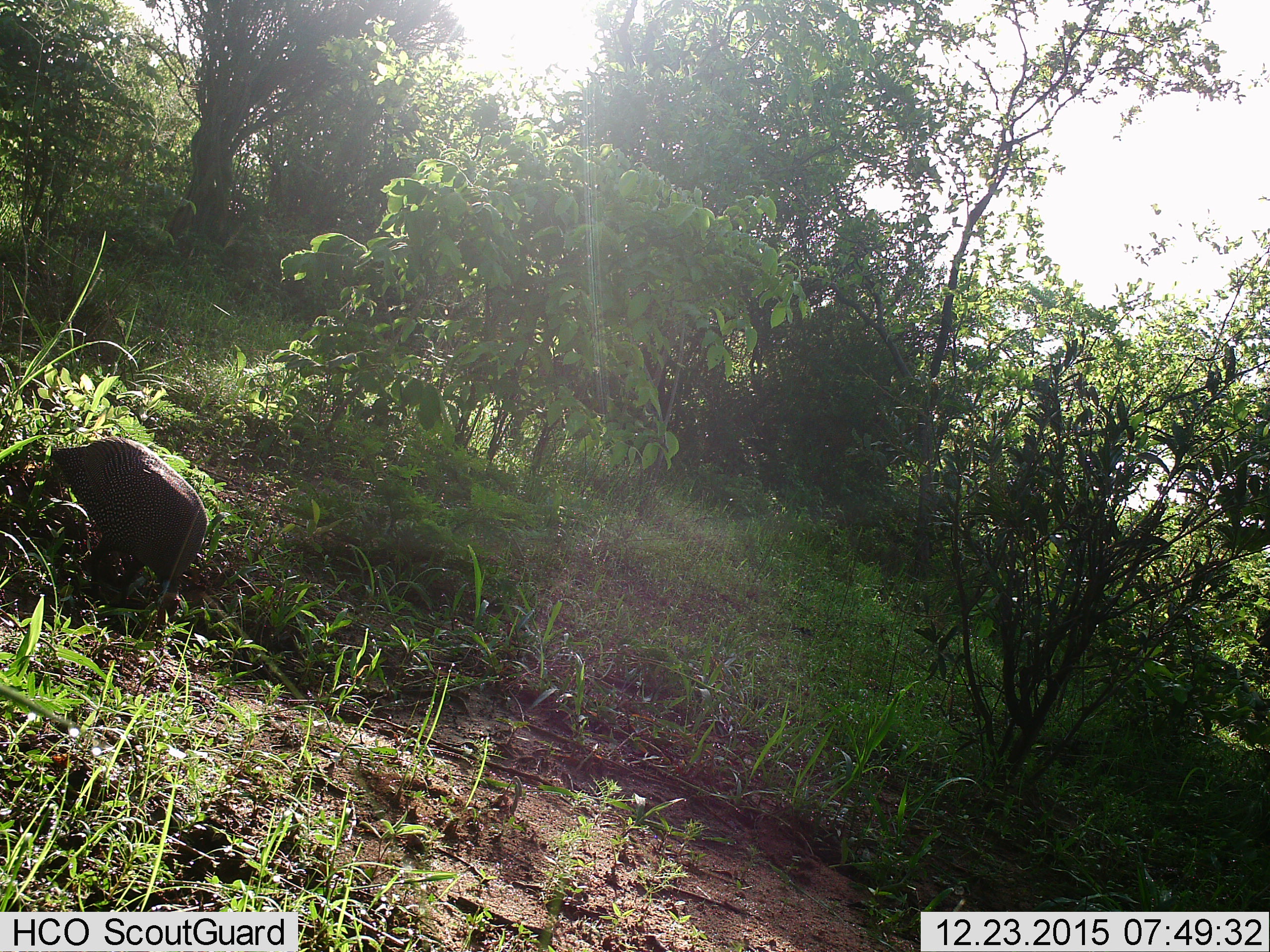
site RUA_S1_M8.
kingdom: Animalia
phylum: Chordata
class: Aves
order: Galliformes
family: Numididae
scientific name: Numididae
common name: guineafowl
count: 1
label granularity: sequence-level